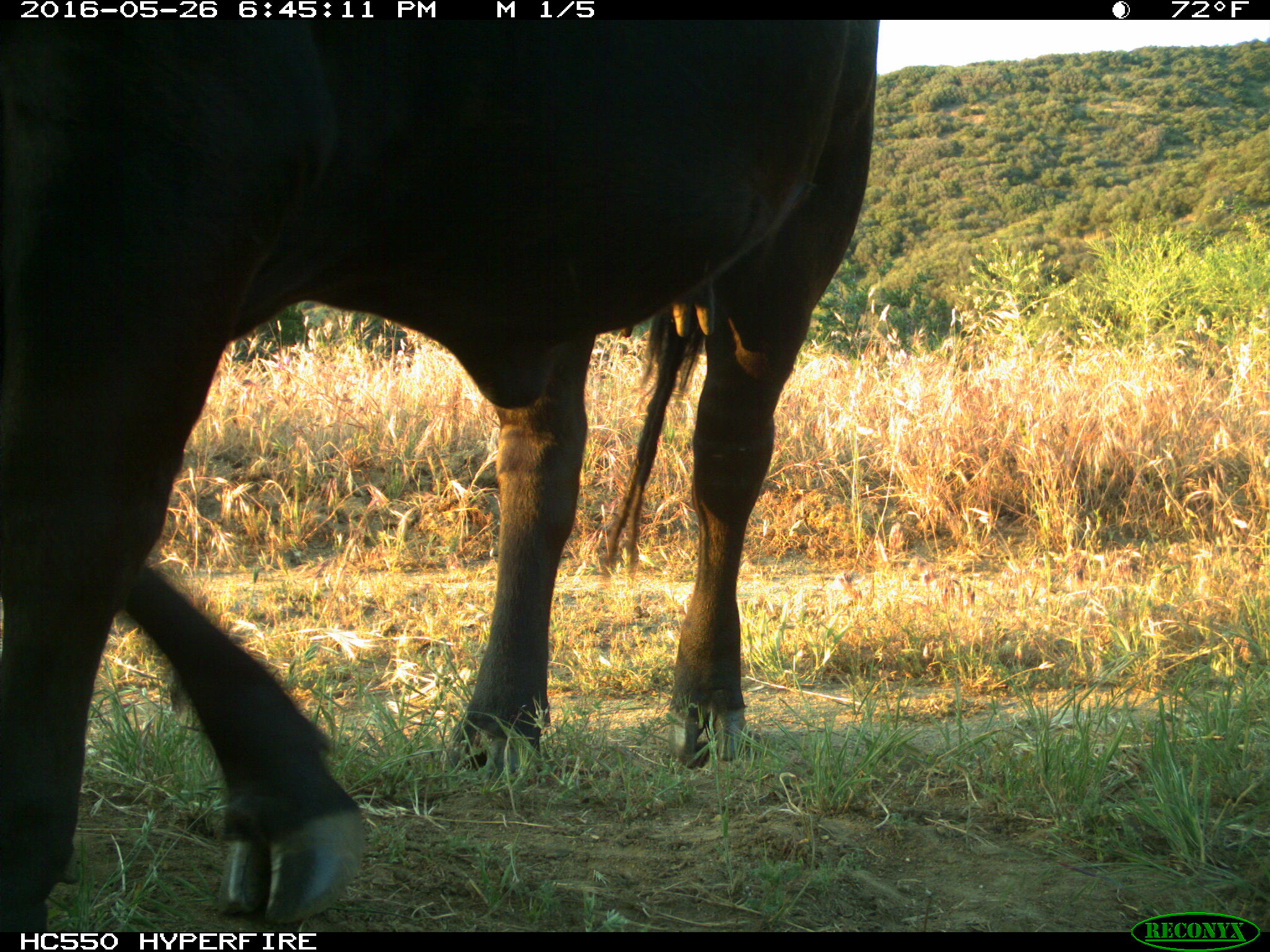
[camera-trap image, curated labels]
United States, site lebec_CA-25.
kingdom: Animalia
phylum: Chordata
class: Mammalia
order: Artiodactyla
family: Bovidae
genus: Bos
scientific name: Bos taurus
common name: domestic cow